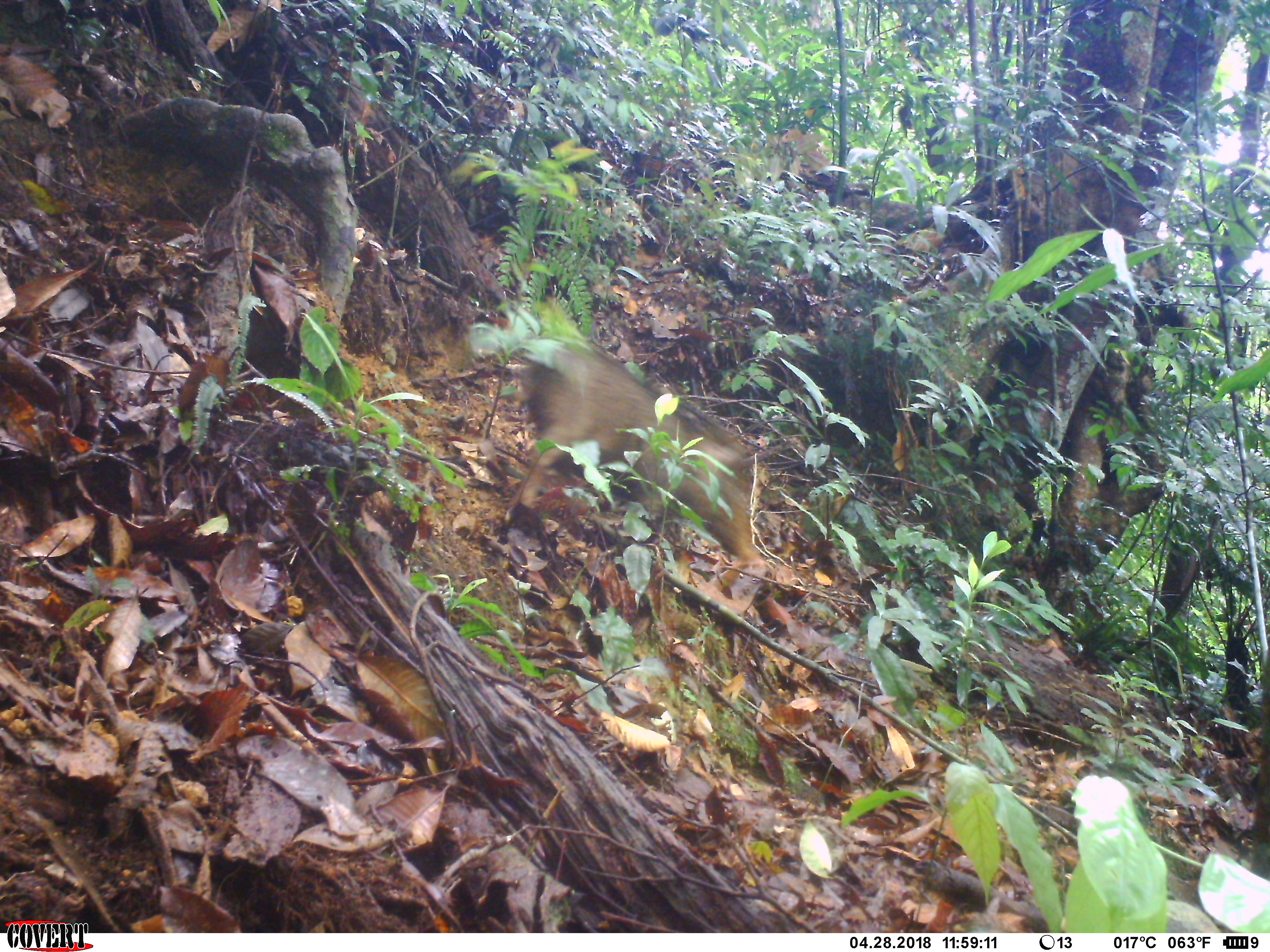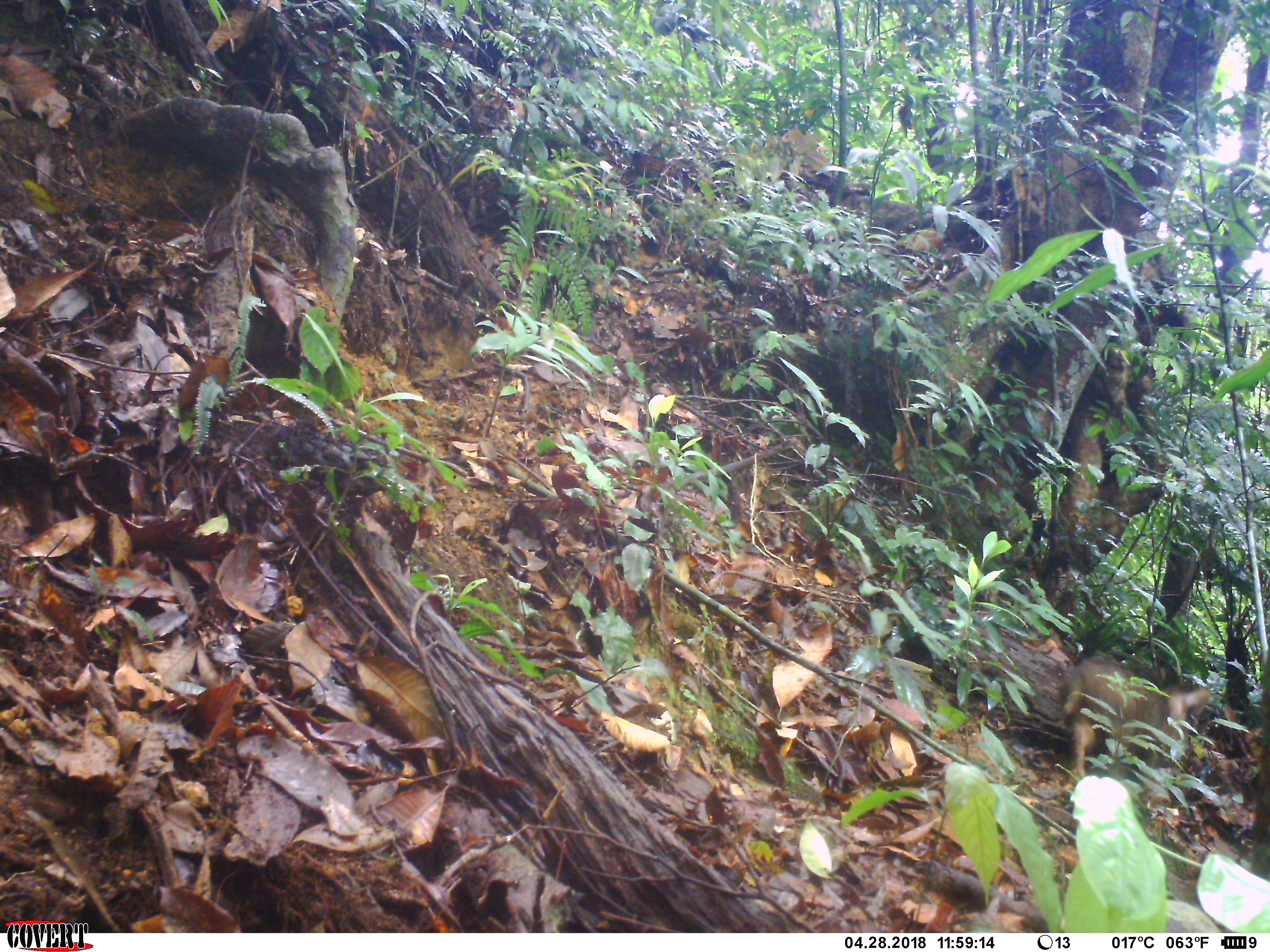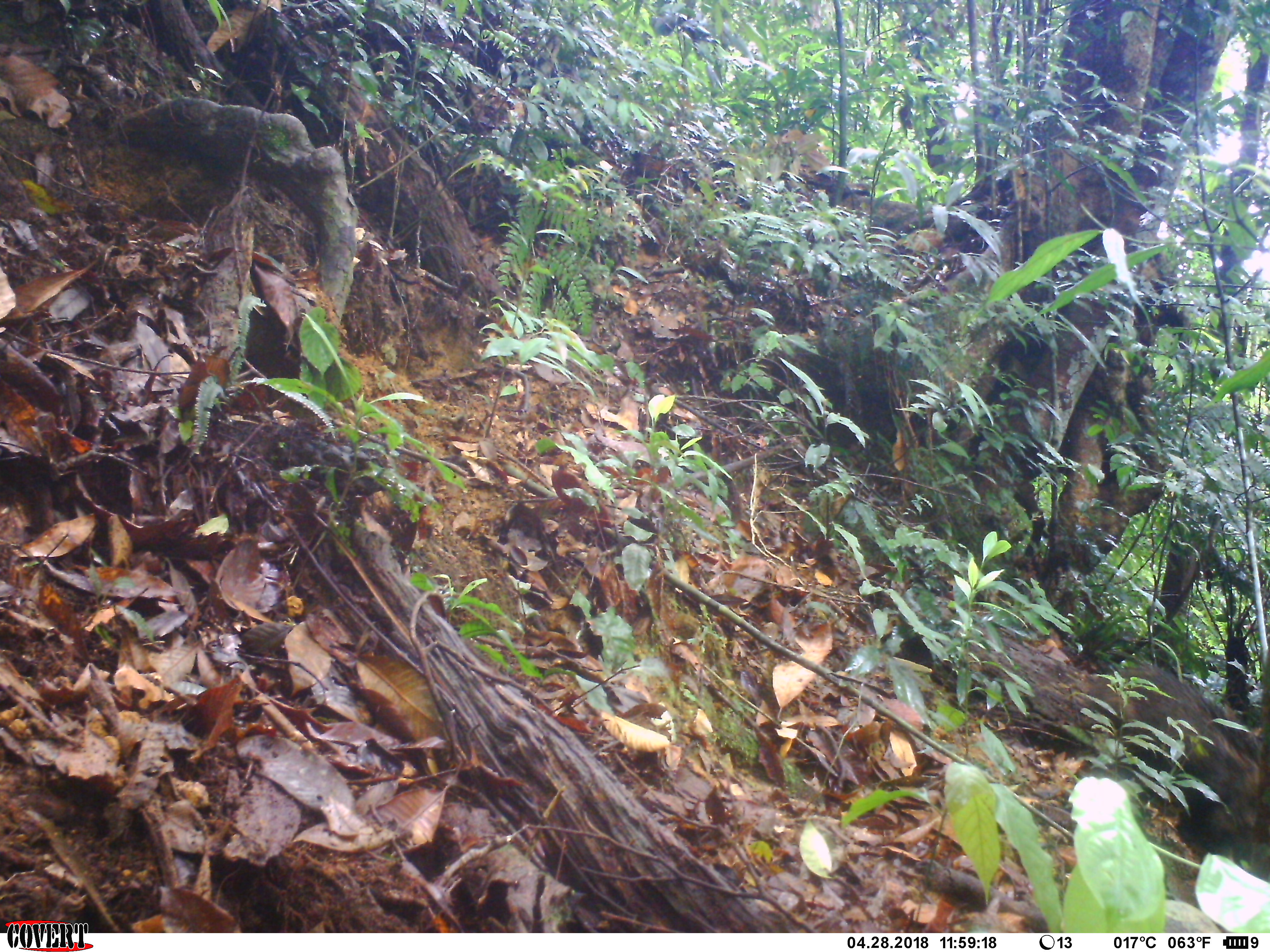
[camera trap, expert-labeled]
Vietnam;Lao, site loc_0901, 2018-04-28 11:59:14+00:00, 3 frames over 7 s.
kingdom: Animalia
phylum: Chordata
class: Mammalia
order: Artiodactyla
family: Suidae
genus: Sus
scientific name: Sus scrofa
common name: eurasian wild pig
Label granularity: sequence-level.